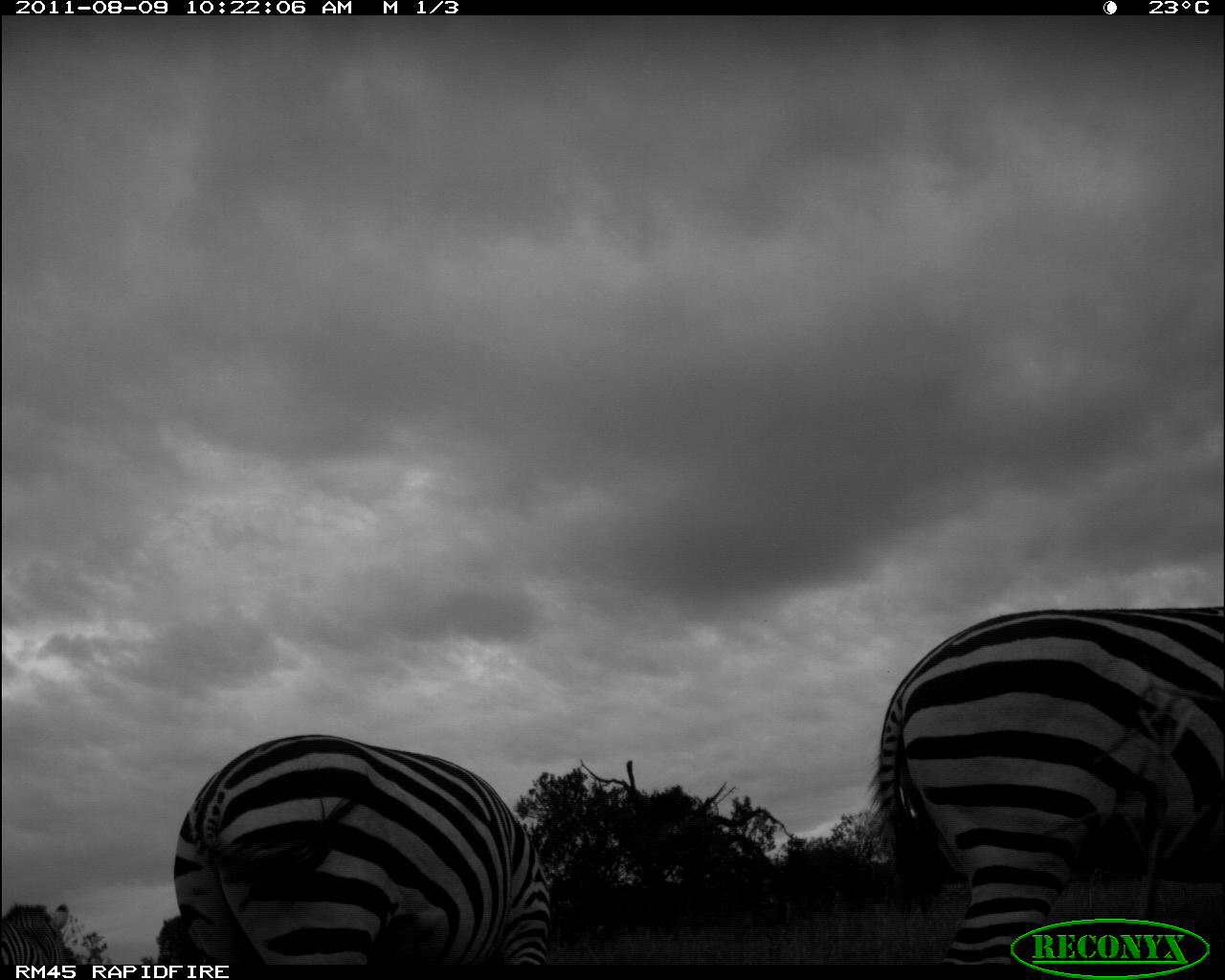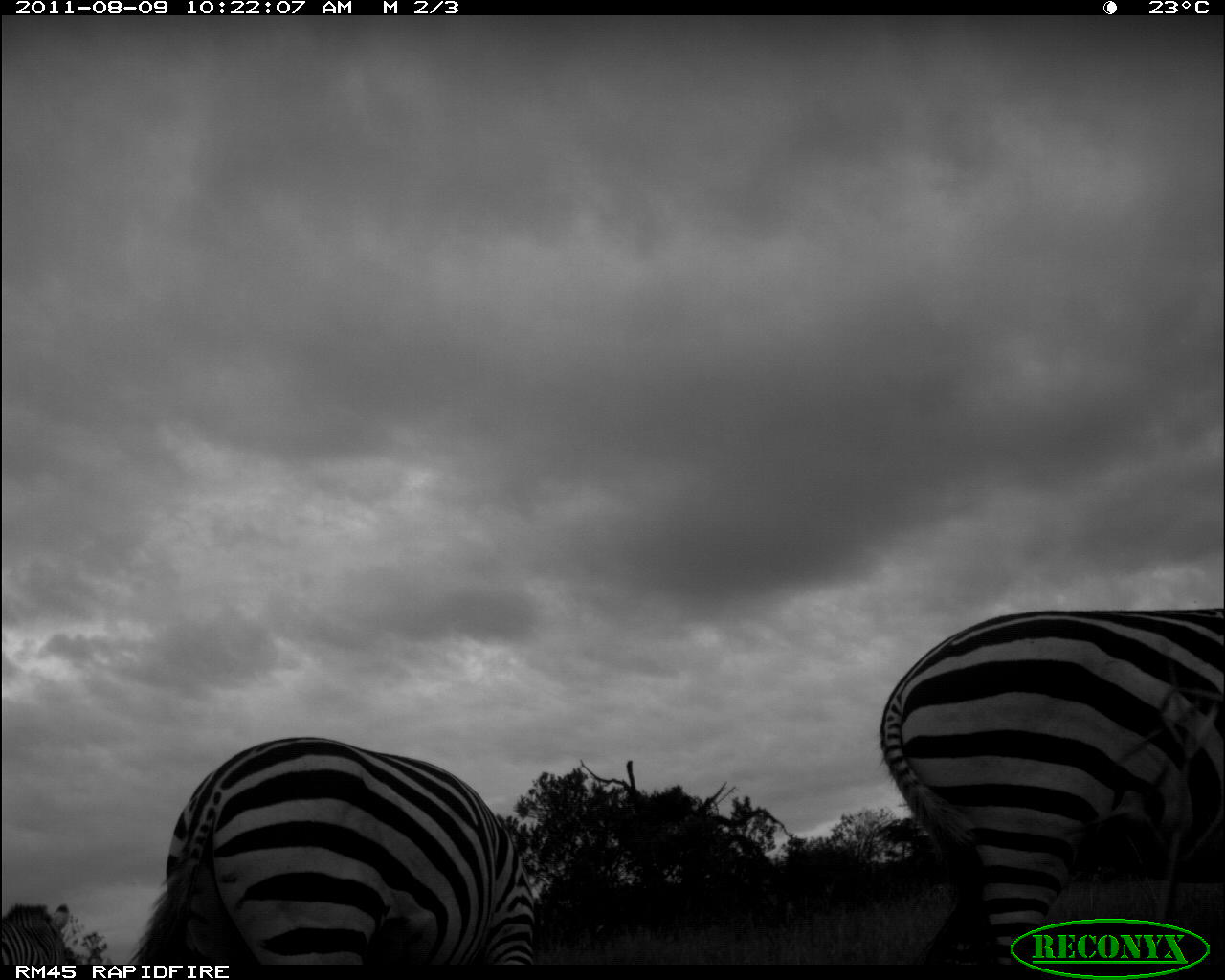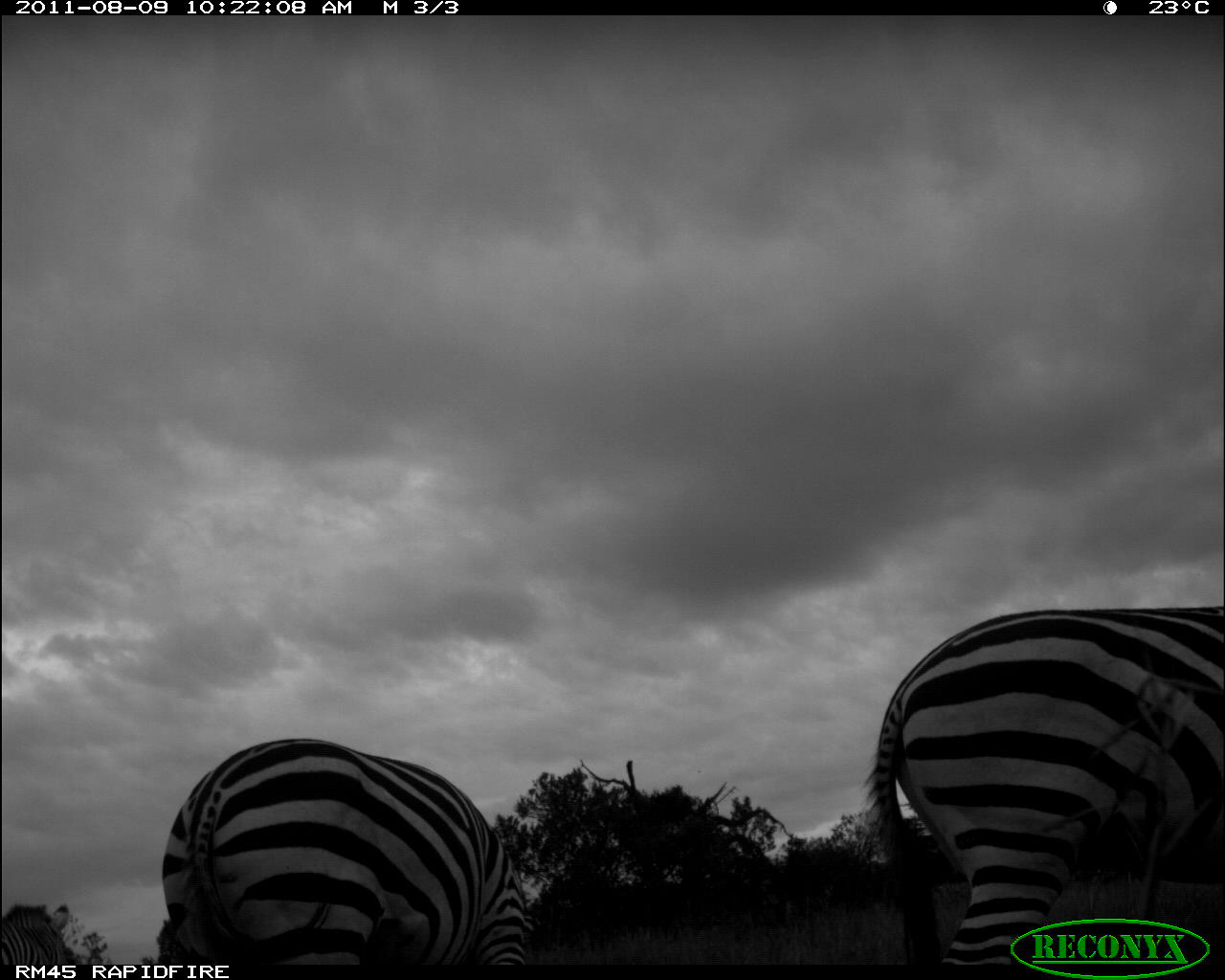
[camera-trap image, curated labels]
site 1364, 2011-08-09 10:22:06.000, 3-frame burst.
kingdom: Animalia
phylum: Chordata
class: Mammalia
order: Perissodactyla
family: Equidae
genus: Equus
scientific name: Equus quagga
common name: plains zebra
Equus quagga (plains zebra), count 3.